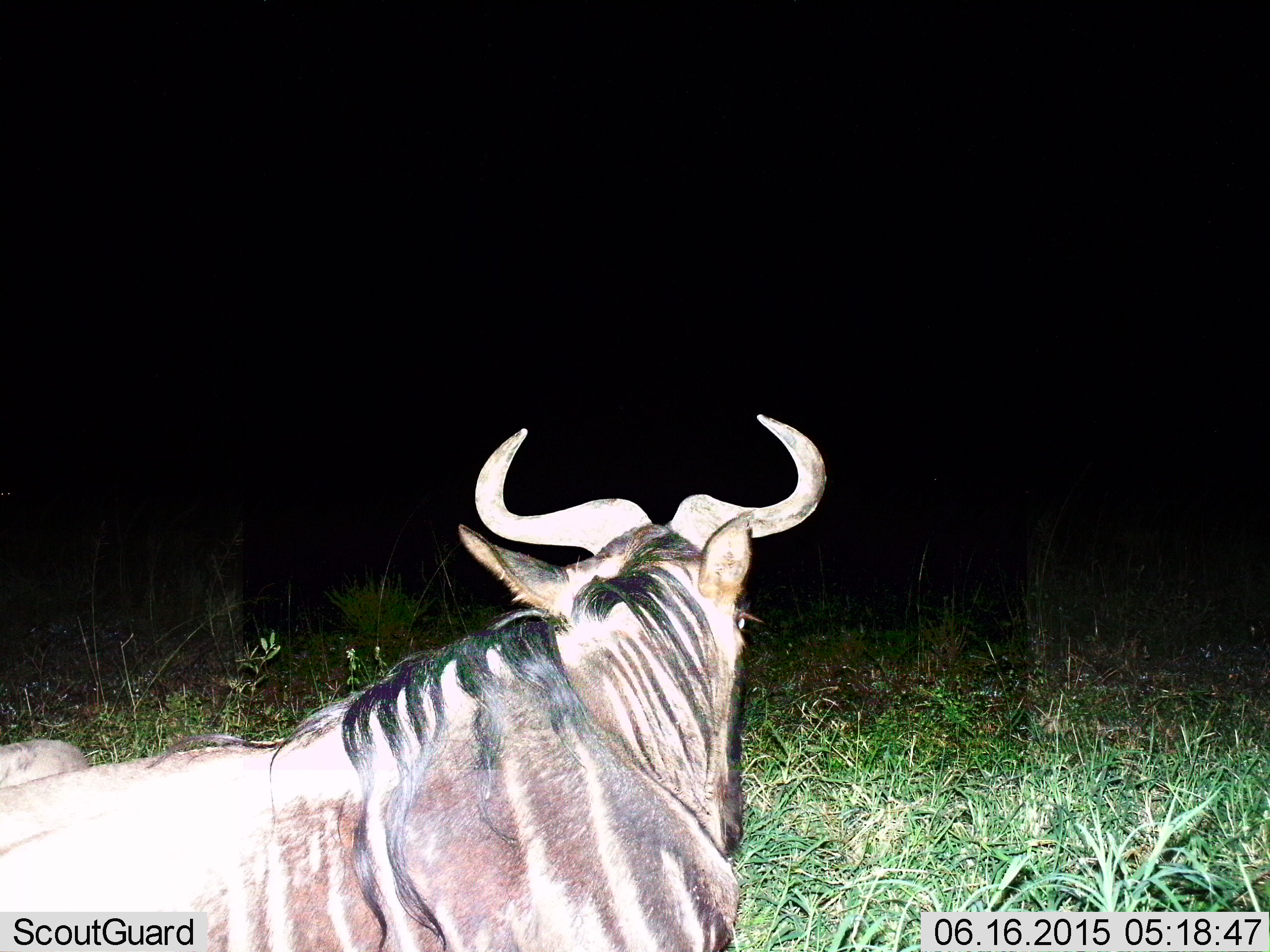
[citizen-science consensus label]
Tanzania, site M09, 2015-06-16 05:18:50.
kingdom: Animalia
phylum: Chordata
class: Mammalia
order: Artiodactyla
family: Bovidae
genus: Connochaetes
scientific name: Connochaetes taurinus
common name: blue wildebeest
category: wildebeest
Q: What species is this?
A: Wildebeest (blue wildebeest) (Connochaetes taurinus).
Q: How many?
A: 1.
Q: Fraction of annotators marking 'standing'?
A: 20%.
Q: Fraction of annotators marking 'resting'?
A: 80%.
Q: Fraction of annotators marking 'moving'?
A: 0%.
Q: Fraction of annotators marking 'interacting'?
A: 0%.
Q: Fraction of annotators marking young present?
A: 0%.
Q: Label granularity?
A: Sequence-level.